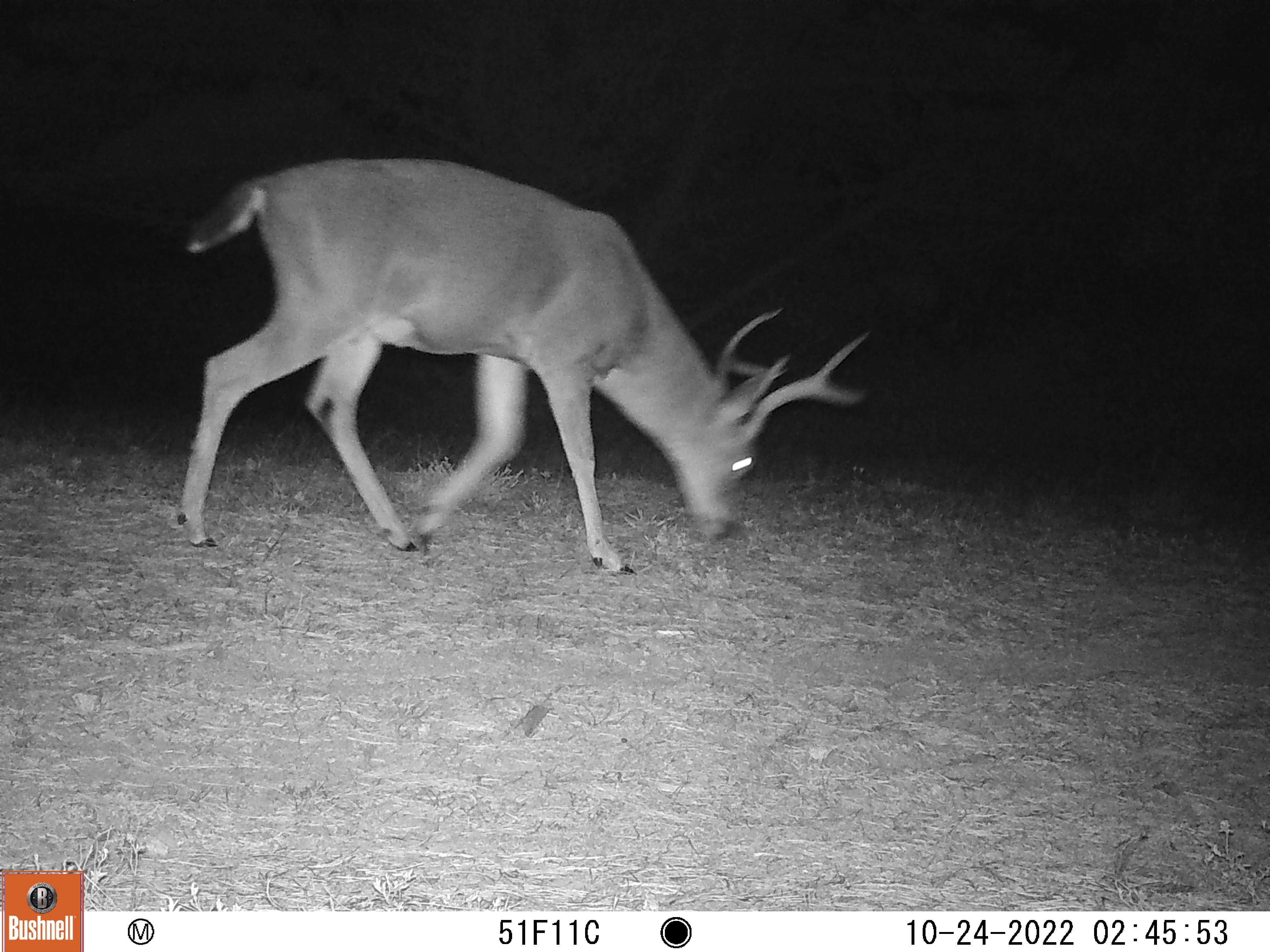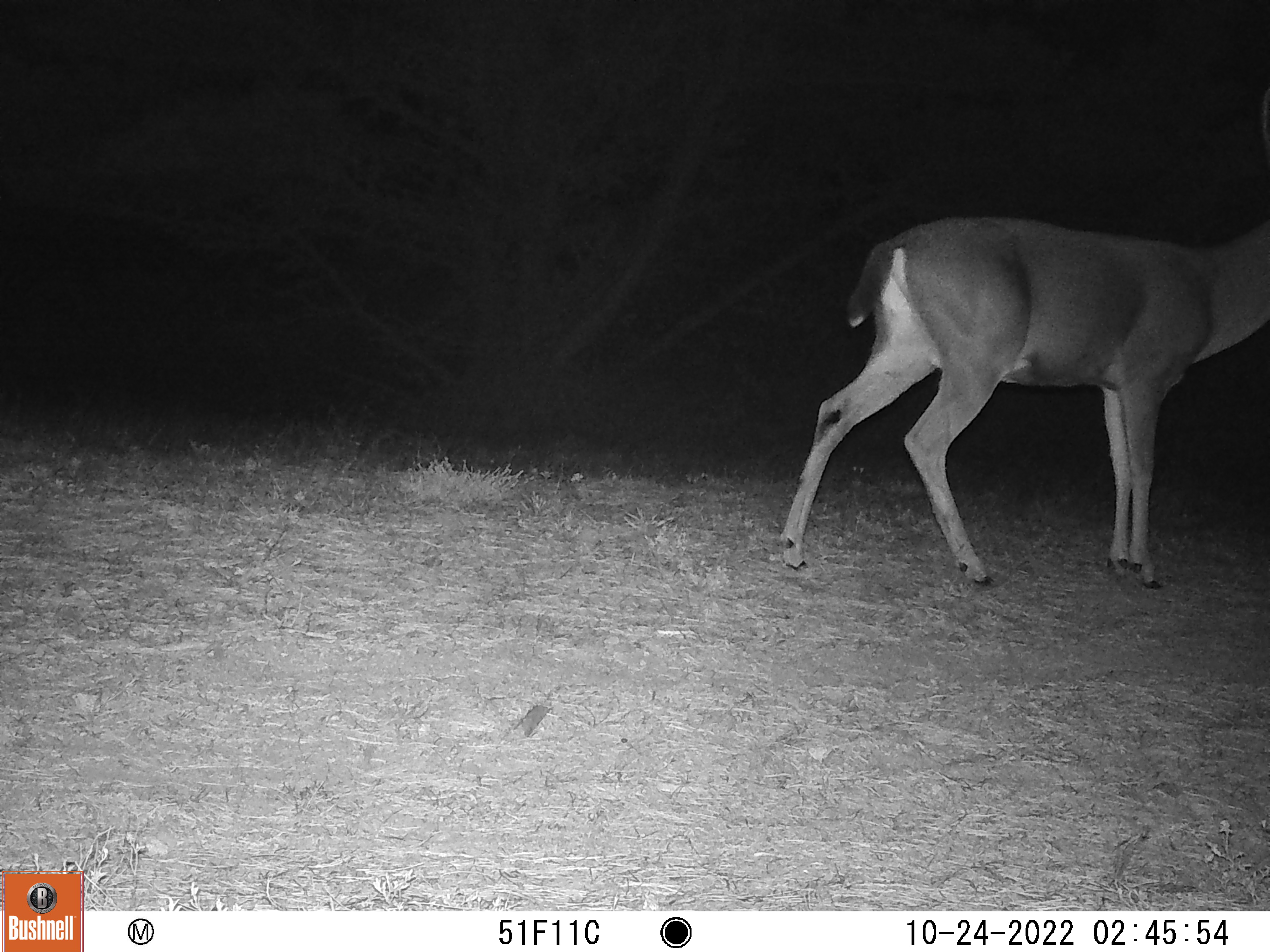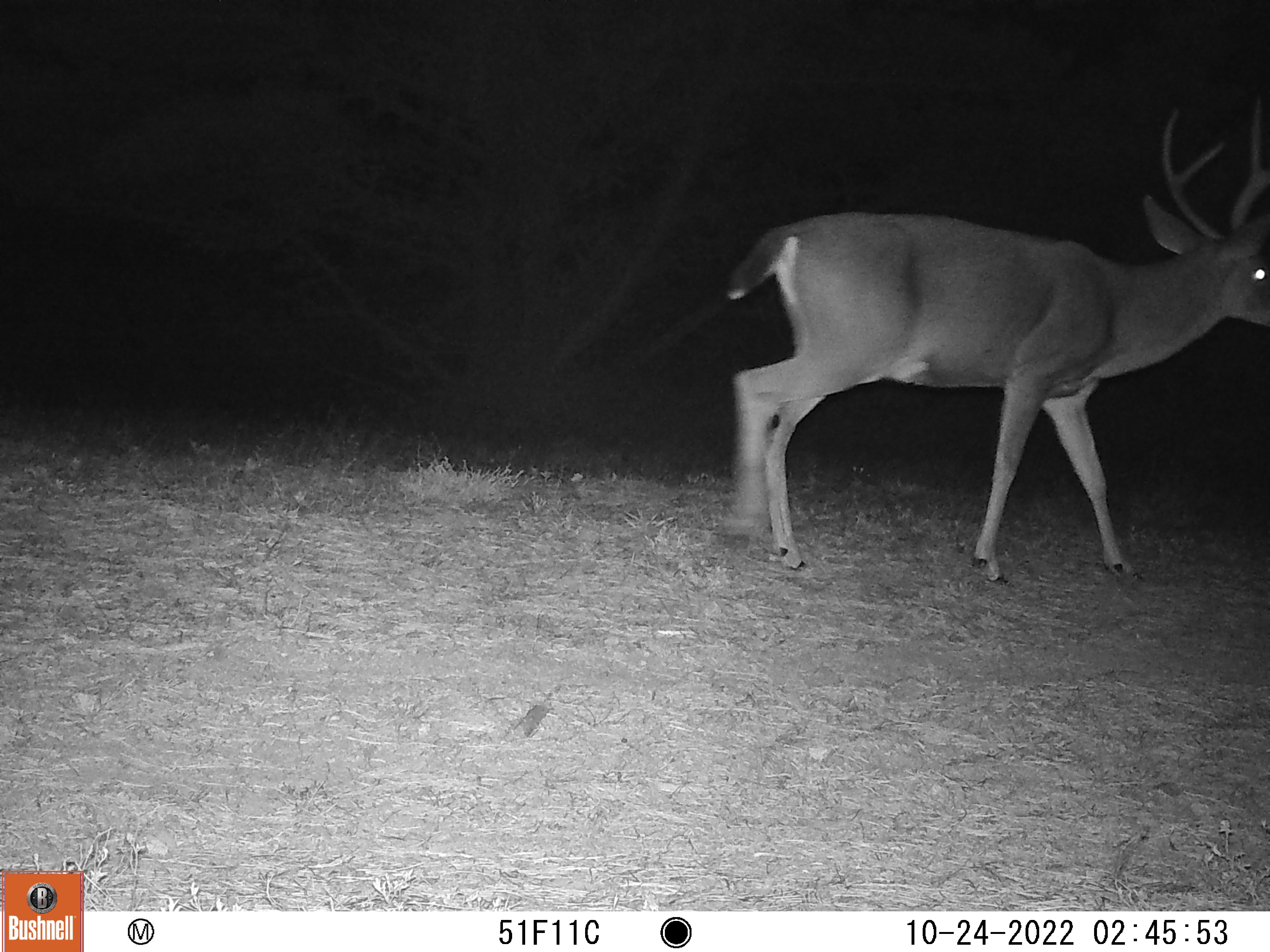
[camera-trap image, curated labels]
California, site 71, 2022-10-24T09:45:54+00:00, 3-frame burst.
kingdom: Animalia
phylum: Chordata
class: Mammalia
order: Artiodactyla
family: Cervidae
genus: Odocoileus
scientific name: Odocoileus hemionus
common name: mule deer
Mule deer (Odocoileus hemionus).